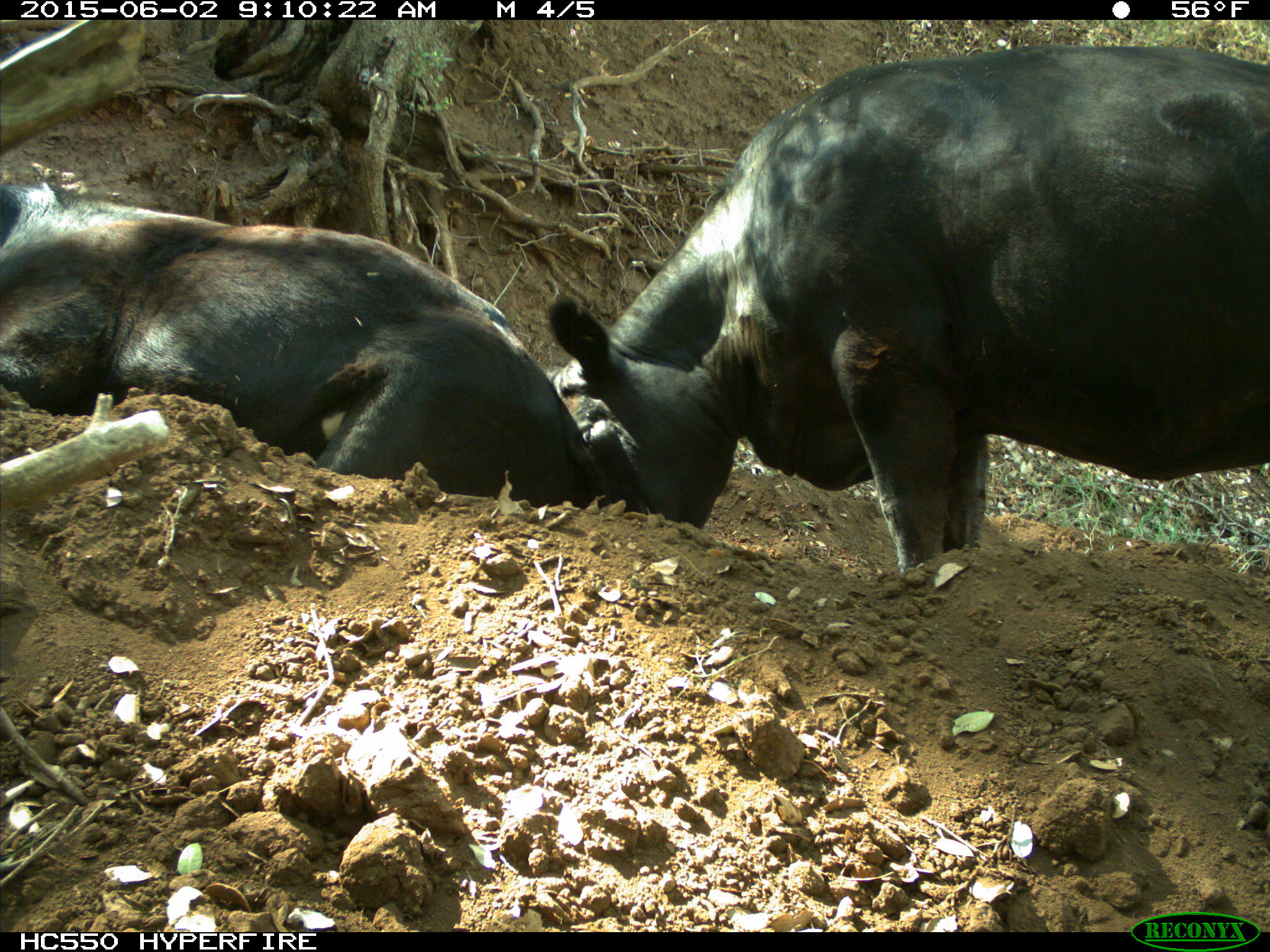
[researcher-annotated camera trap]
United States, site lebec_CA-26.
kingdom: Animalia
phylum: Chordata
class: Mammalia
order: Artiodactyla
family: Bovidae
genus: Bos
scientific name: Bos taurus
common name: domestic cow